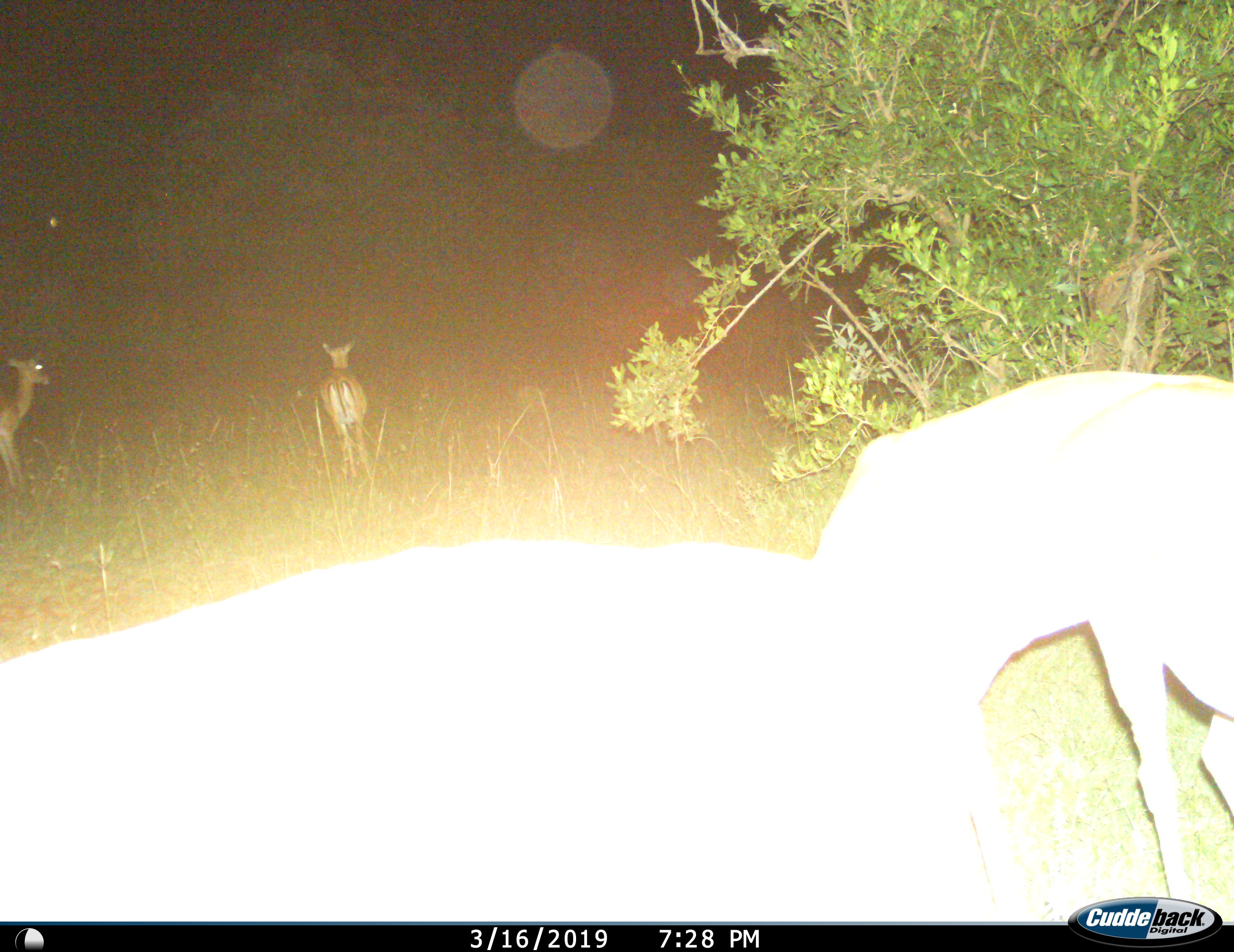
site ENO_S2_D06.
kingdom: Animalia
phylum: Chordata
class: Mammalia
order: Artiodactyla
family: Bovidae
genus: Aepyceros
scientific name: Aepyceros melampus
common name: impala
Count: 3.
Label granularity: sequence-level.